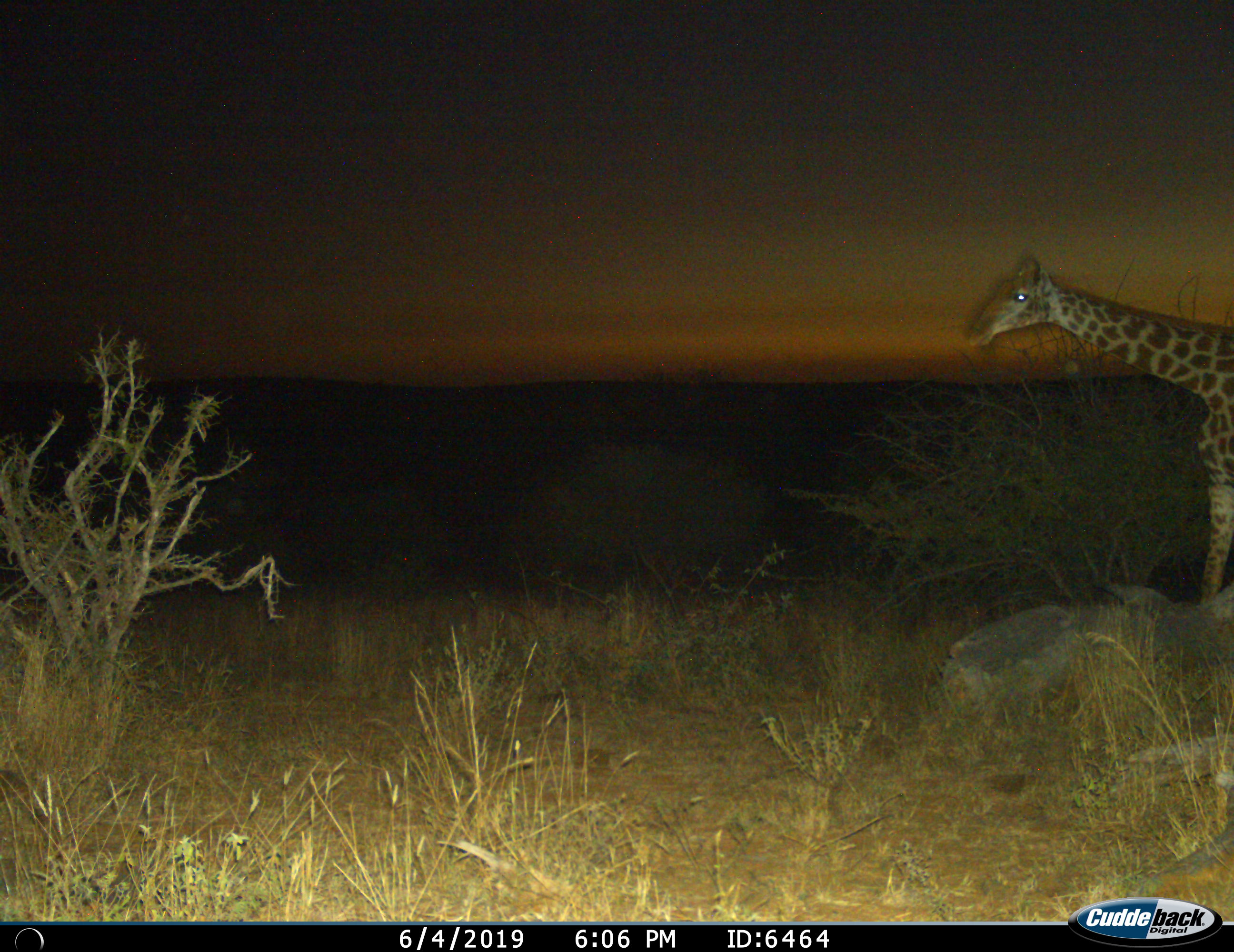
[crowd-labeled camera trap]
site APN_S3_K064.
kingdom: Animalia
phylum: Chordata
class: Mammalia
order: Artiodactyla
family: Giraffidae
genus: Giraffa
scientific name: Giraffa camelopardalis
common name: giraffe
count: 1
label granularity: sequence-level